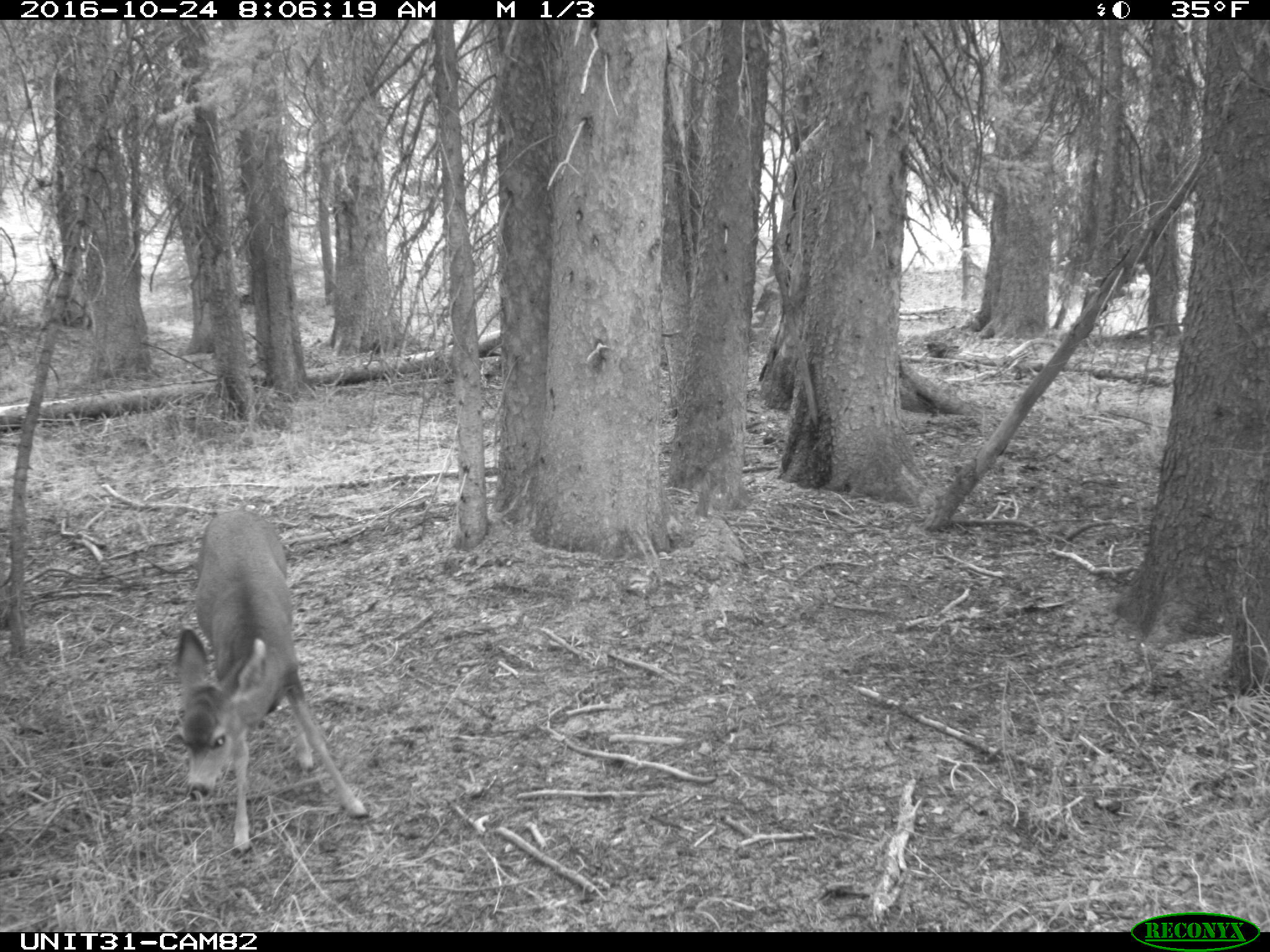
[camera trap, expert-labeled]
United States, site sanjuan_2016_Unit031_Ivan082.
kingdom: Animalia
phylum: Chordata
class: Mammalia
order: Artiodactyla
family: Cervidae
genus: Odocoileus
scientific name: Odocoileus hemionus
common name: mule deer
Odocoileus hemionus (mule deer).